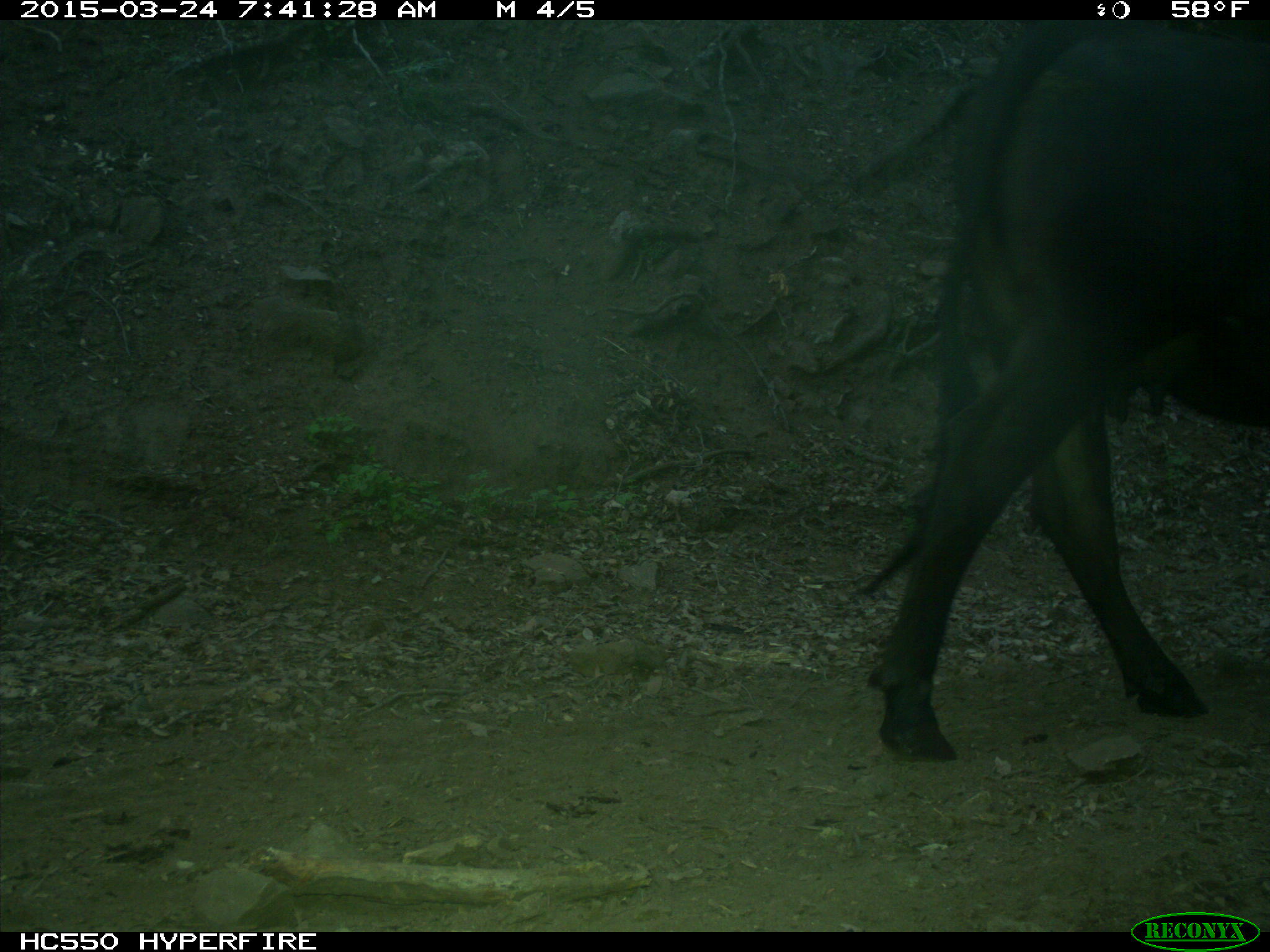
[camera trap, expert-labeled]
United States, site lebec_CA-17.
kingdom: Animalia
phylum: Chordata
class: Mammalia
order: Artiodactyla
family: Bovidae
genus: Bos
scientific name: Bos taurus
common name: domestic cow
Bos taurus (domestic cow).